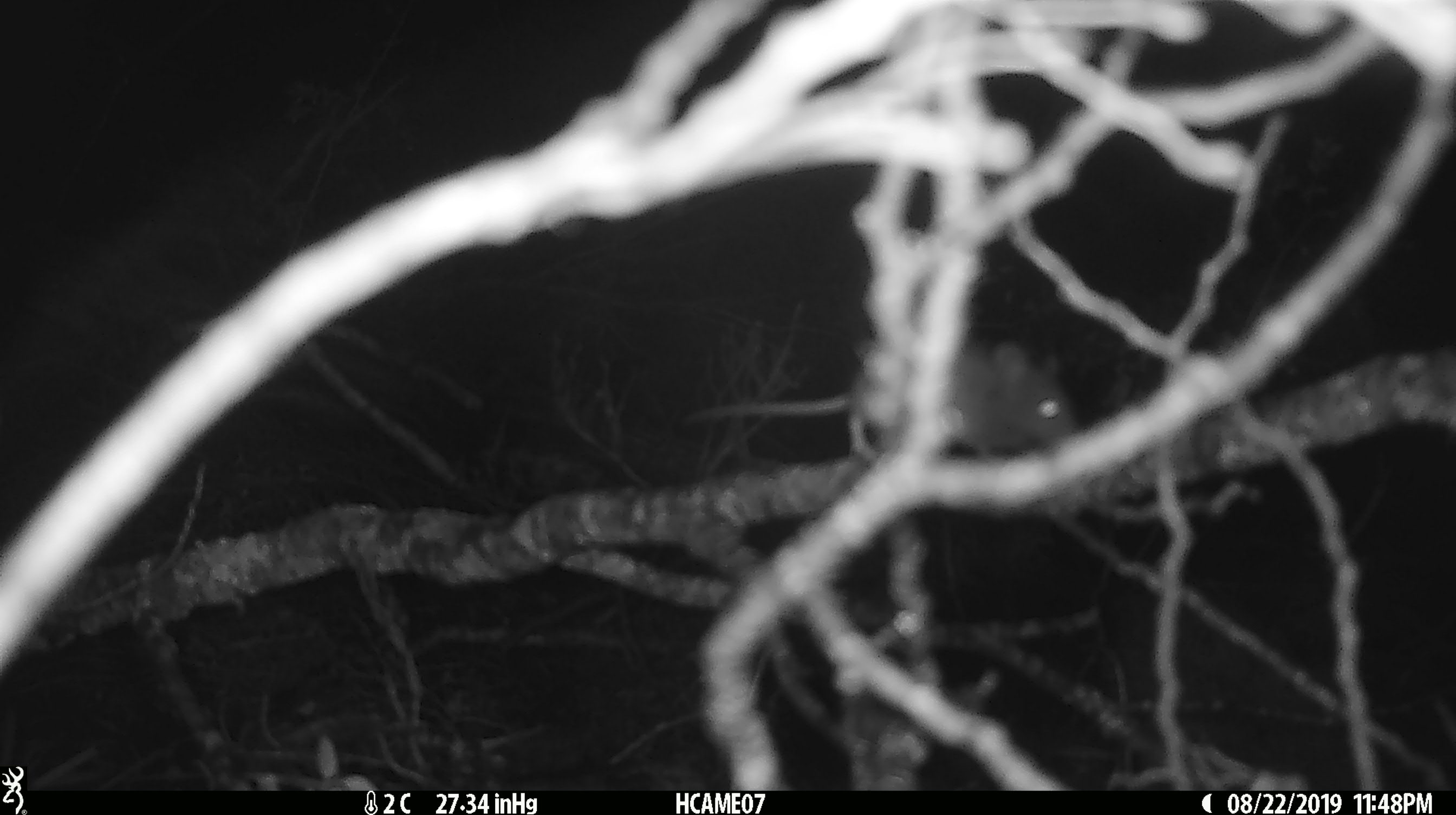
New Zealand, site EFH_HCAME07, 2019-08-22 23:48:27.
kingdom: Animalia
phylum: Chordata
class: Mammalia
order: Rodentia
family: Muridae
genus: Mus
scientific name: Mus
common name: mouse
Mouse (Mus).